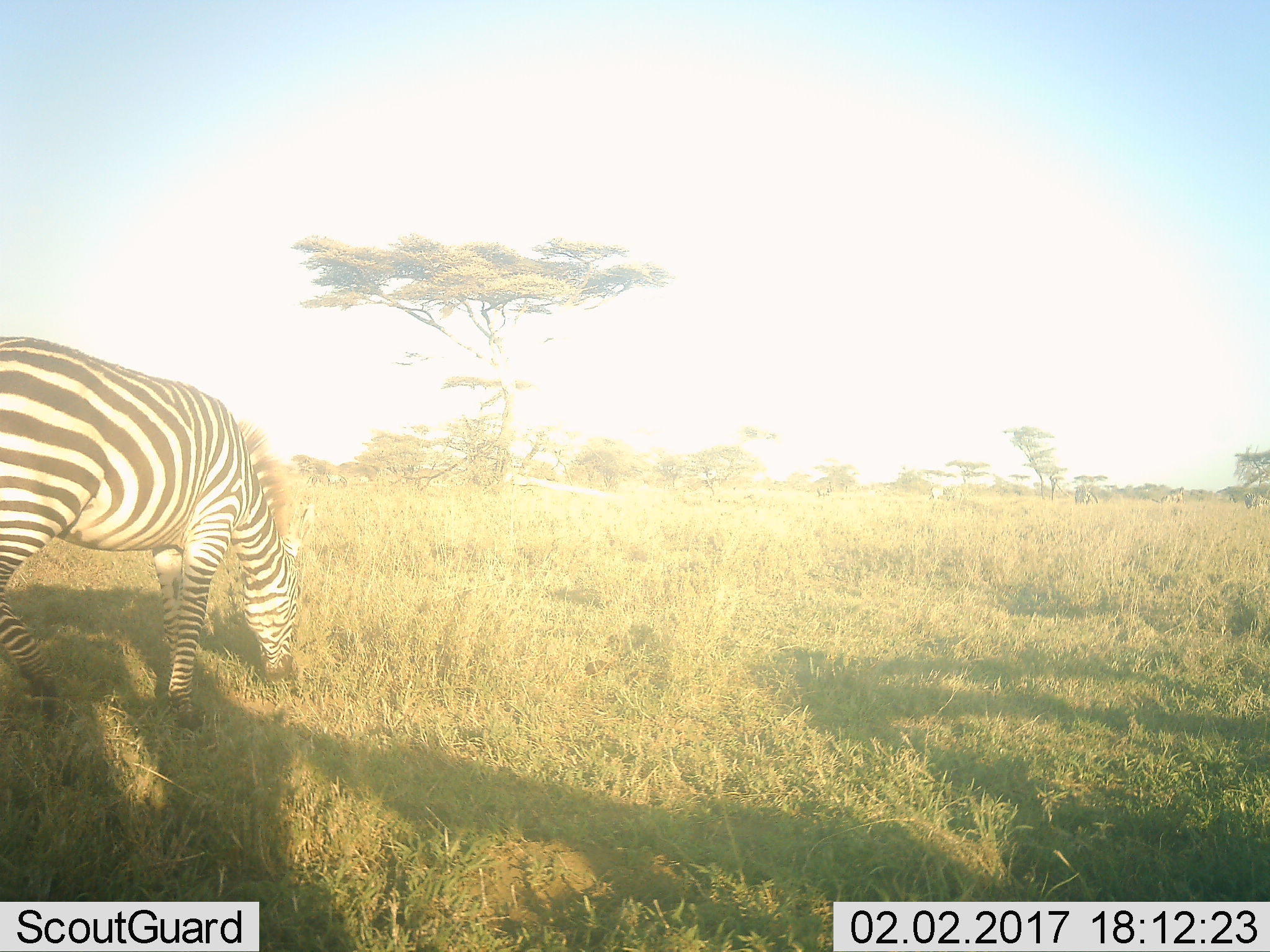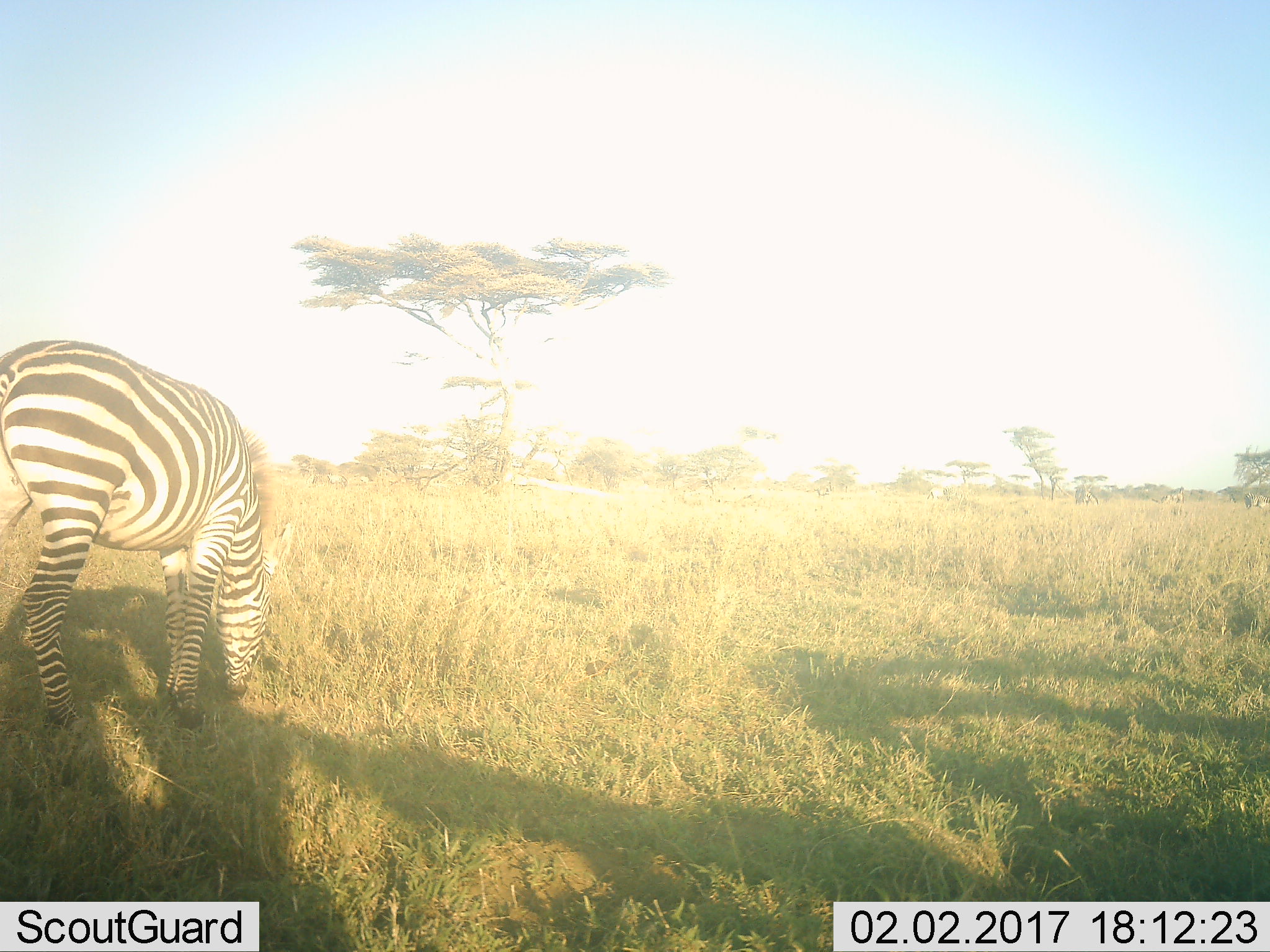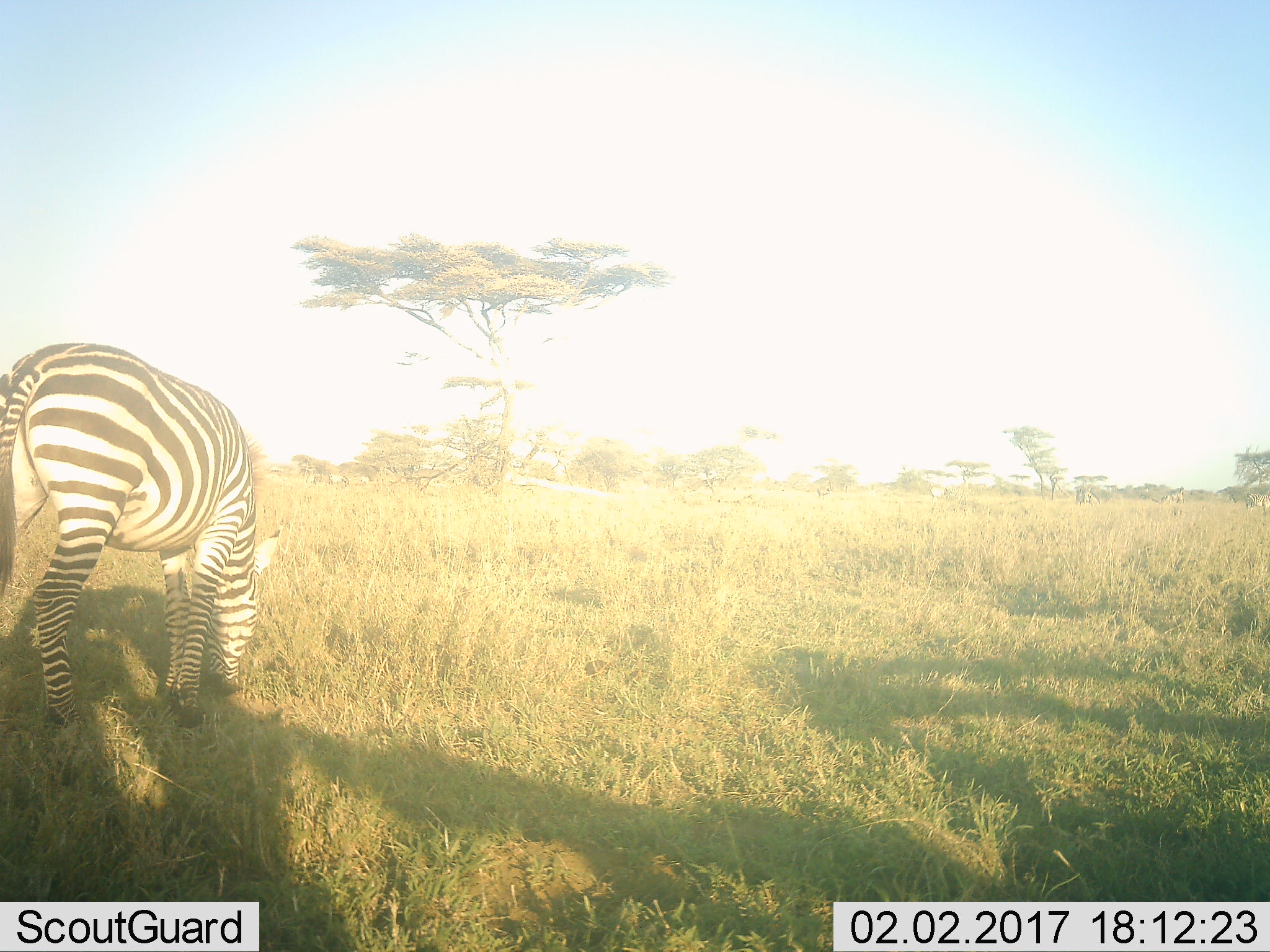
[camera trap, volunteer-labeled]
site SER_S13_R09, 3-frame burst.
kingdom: Animalia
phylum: Chordata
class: Mammalia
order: Perissodactyla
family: Equidae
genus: Equus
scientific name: Equus quagga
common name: plains zebra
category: zebraplains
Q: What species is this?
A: Zebraplains (plains zebra) (Equus quagga).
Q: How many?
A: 4.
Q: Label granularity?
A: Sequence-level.